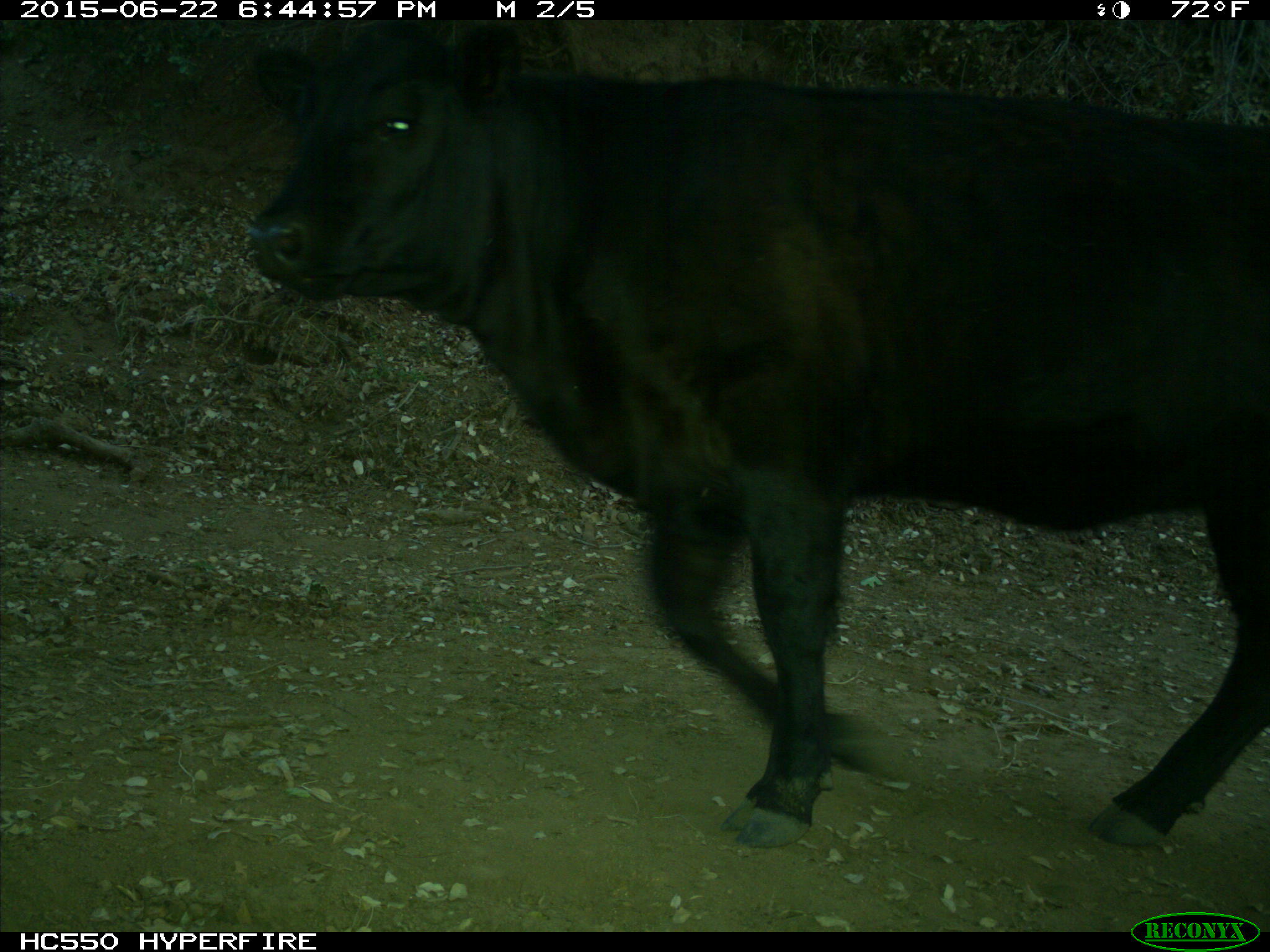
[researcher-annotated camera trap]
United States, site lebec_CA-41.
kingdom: Animalia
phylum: Chordata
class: Mammalia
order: Artiodactyla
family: Bovidae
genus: Bos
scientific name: Bos taurus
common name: domestic cow